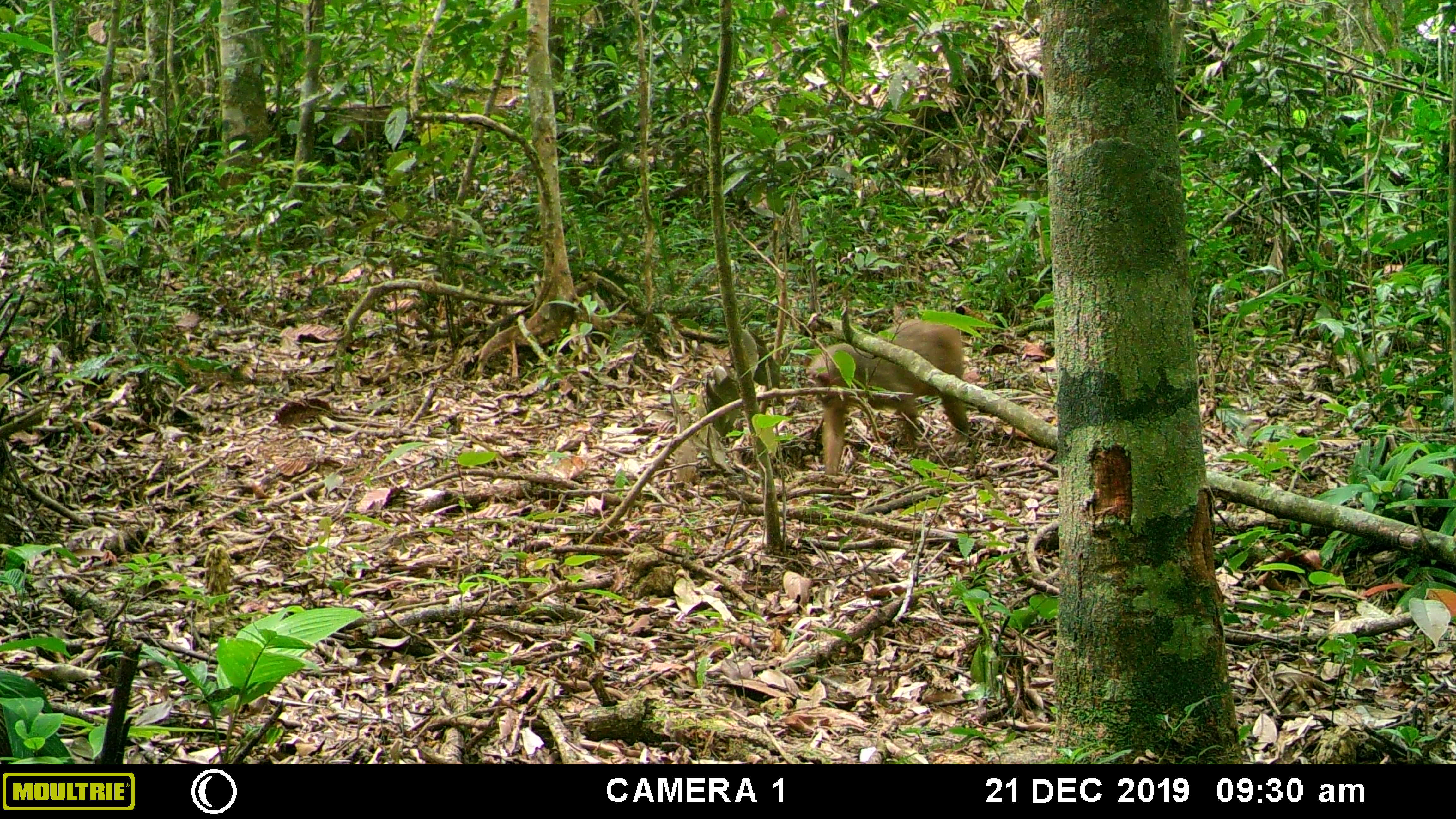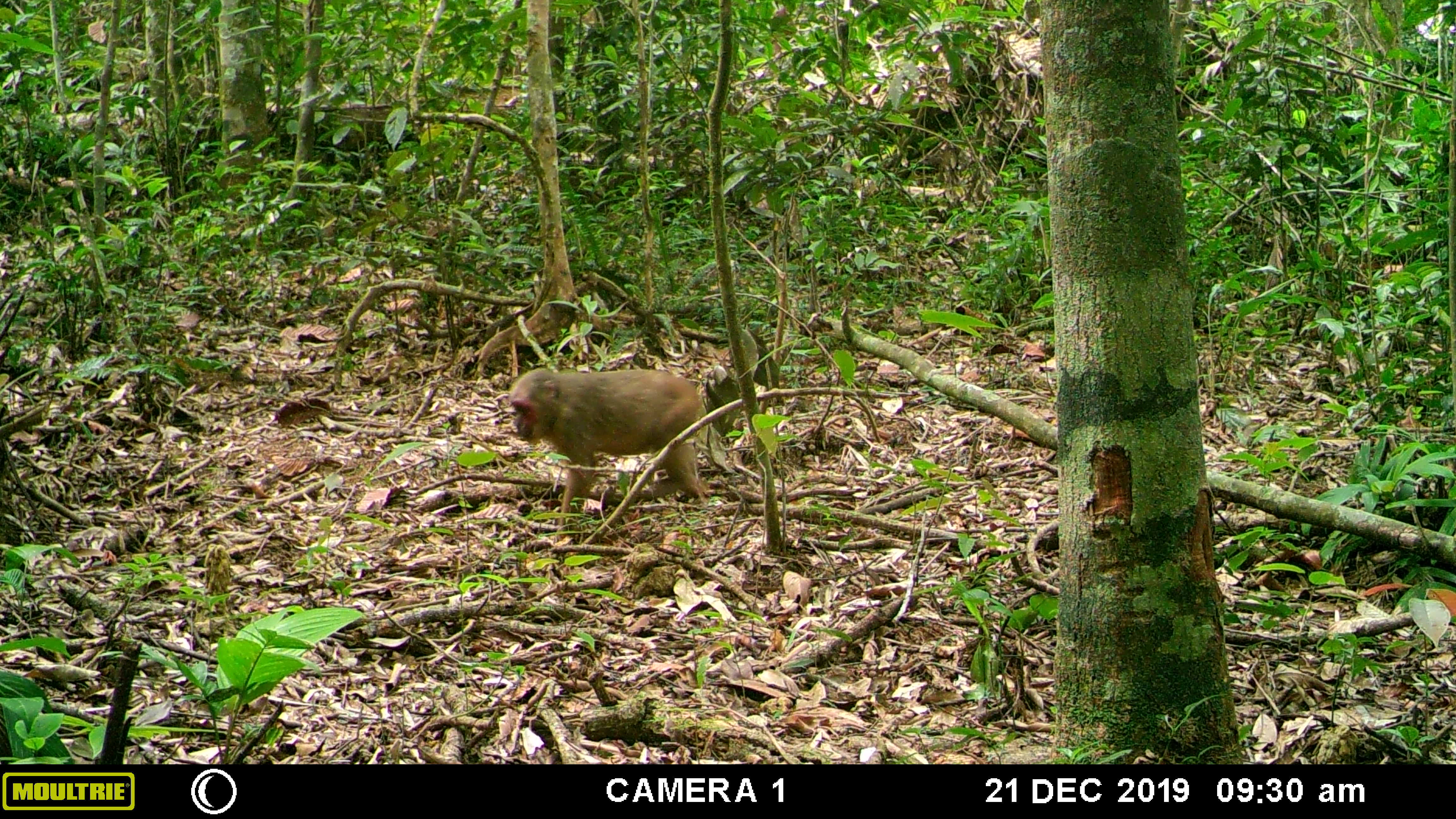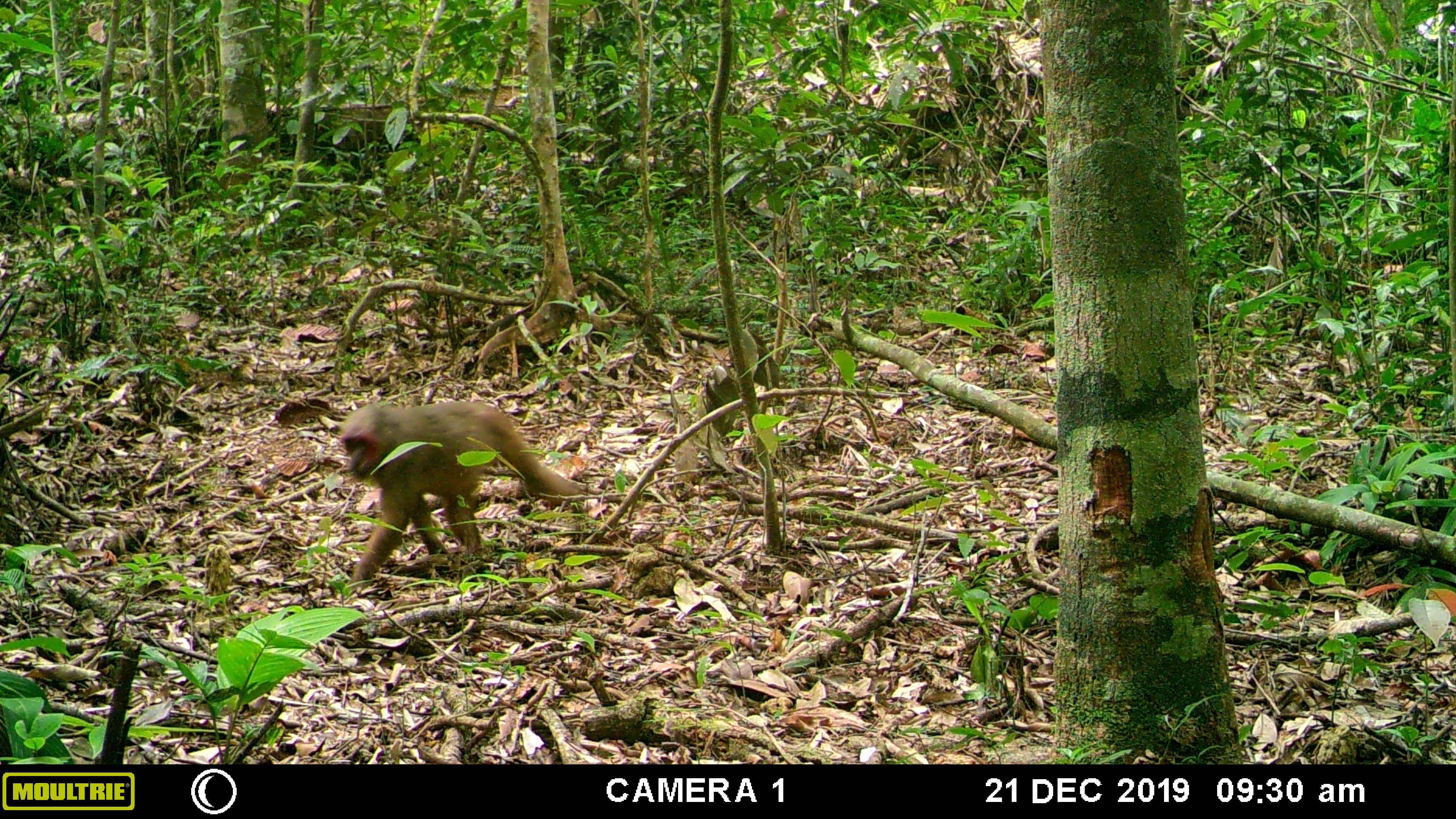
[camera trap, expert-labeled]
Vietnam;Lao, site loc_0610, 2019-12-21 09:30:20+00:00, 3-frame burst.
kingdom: Animalia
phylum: Chordata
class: Mammalia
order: Primates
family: Cercopithecidae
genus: Macaca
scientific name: Macaca arctoides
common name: stump-tailed macaque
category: stump tailed macaque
Stump tailed macaque (stump-tailed macaque) (Macaca arctoides). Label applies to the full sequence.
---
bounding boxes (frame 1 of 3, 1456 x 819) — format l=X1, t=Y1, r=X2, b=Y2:
stump tailed macaque: l=805, t=319, r=971, b=487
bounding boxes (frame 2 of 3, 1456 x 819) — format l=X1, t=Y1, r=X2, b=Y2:
stump tailed macaque: l=508, t=368, r=711, b=542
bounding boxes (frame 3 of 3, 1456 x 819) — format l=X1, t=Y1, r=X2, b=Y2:
stump tailed macaque: l=336, t=401, r=583, b=599